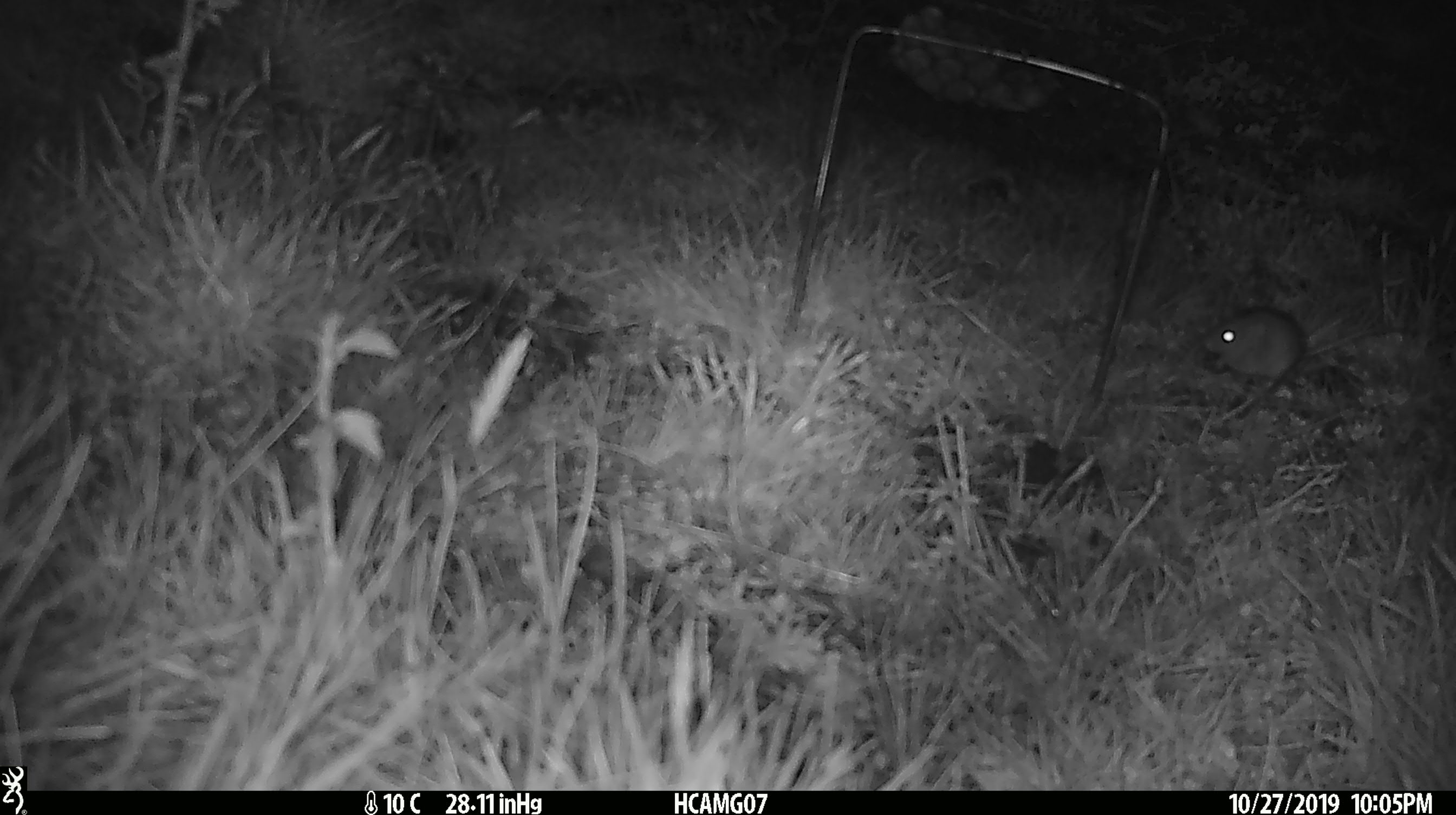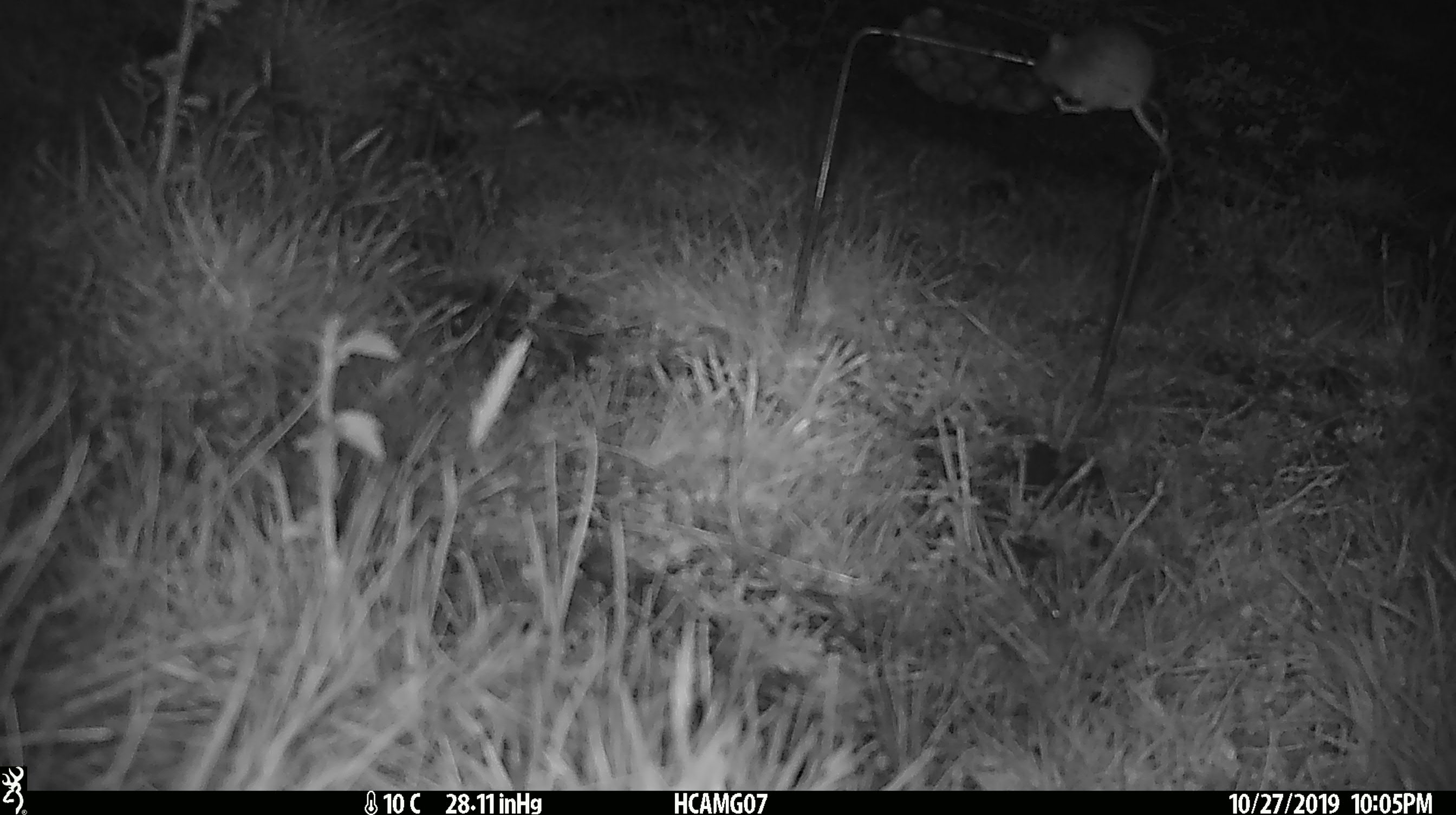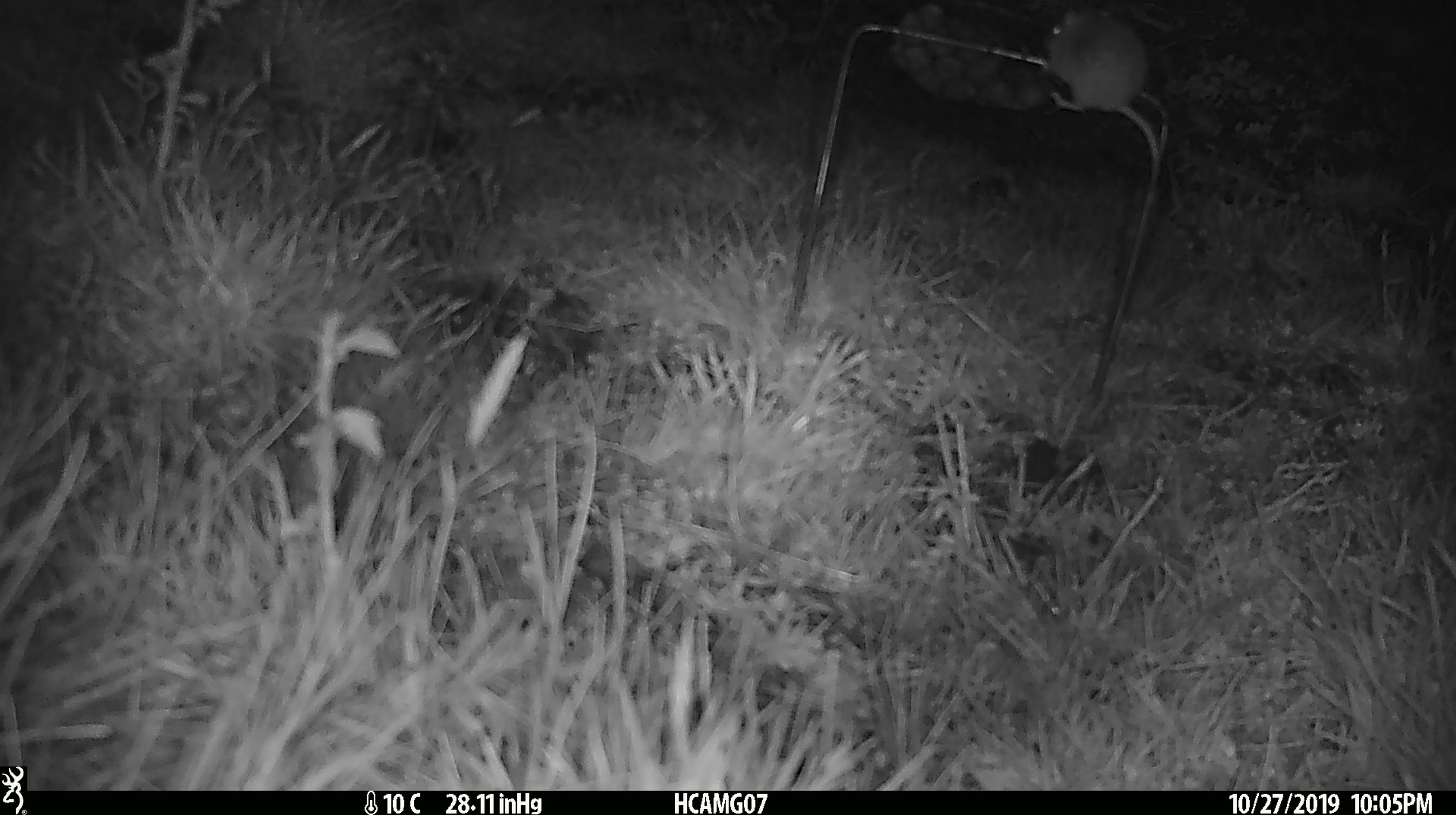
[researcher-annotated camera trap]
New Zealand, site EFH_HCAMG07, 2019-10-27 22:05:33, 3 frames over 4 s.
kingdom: Animalia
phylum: Chordata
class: Mammalia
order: Rodentia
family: Muridae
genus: Mus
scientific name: Mus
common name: mouse